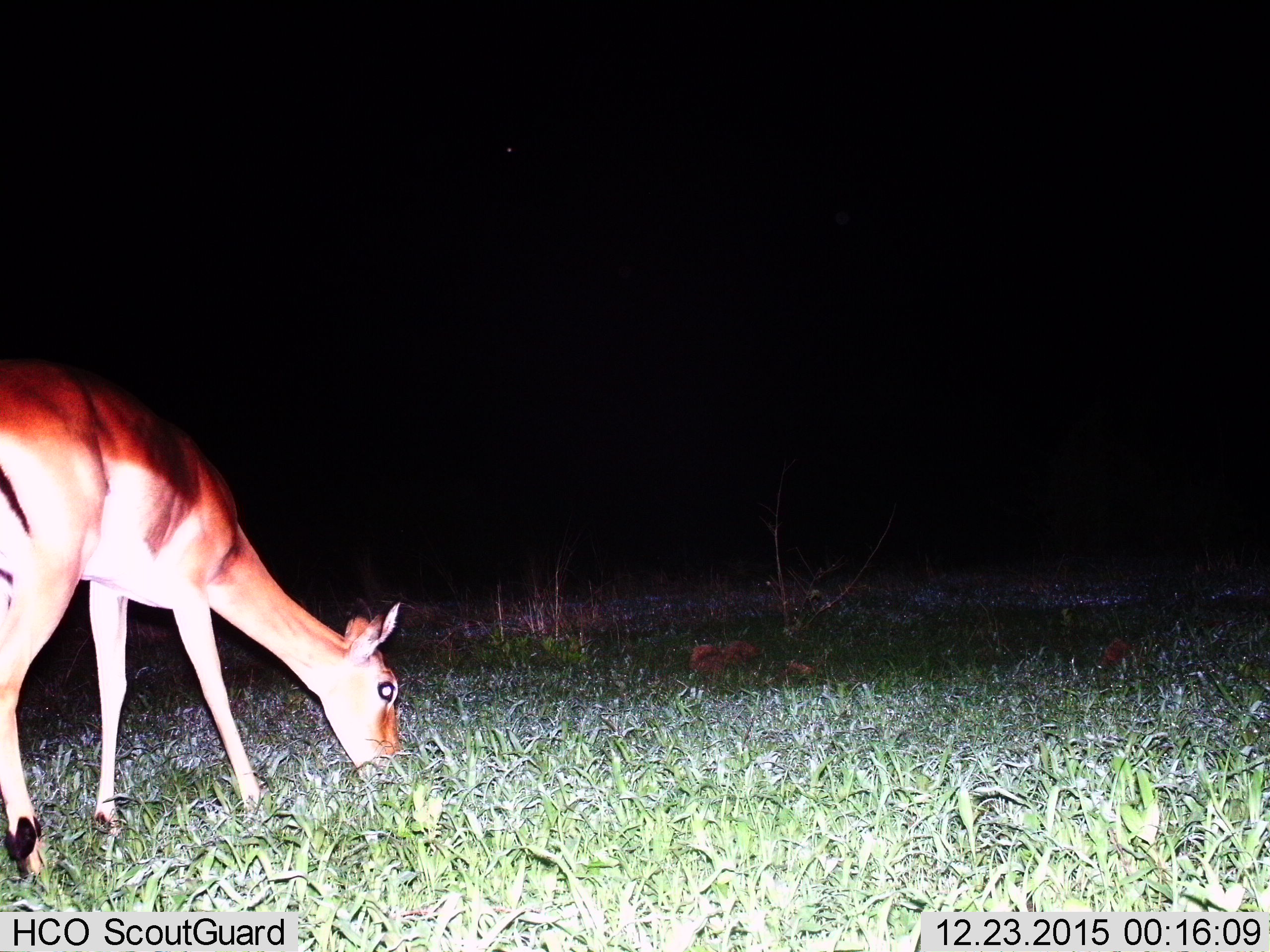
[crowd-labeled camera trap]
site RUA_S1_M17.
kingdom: Animalia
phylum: Chordata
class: Mammalia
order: Artiodactyla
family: Bovidae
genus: Aepyceros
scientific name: Aepyceros melampus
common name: impala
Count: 1.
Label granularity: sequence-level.